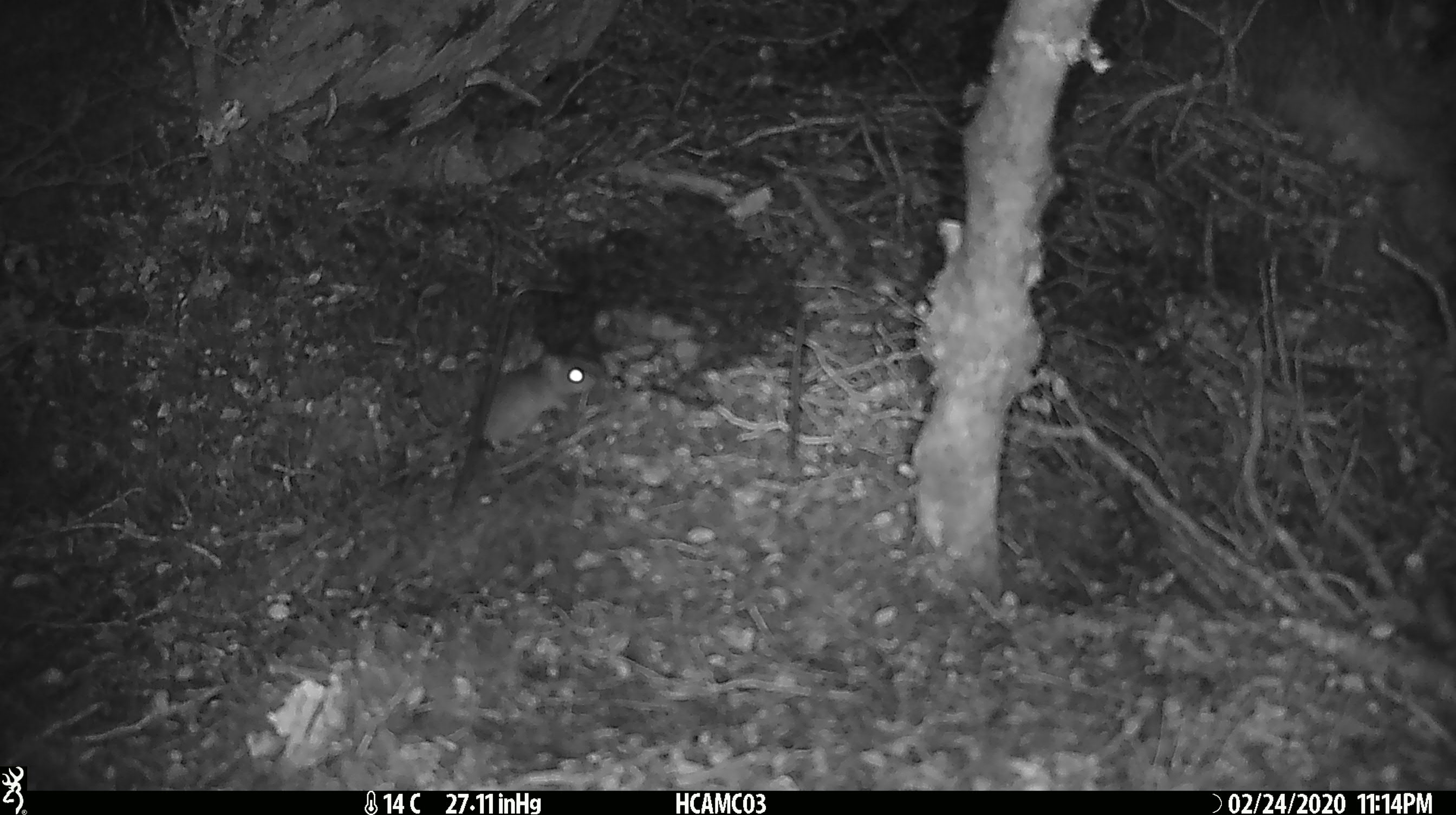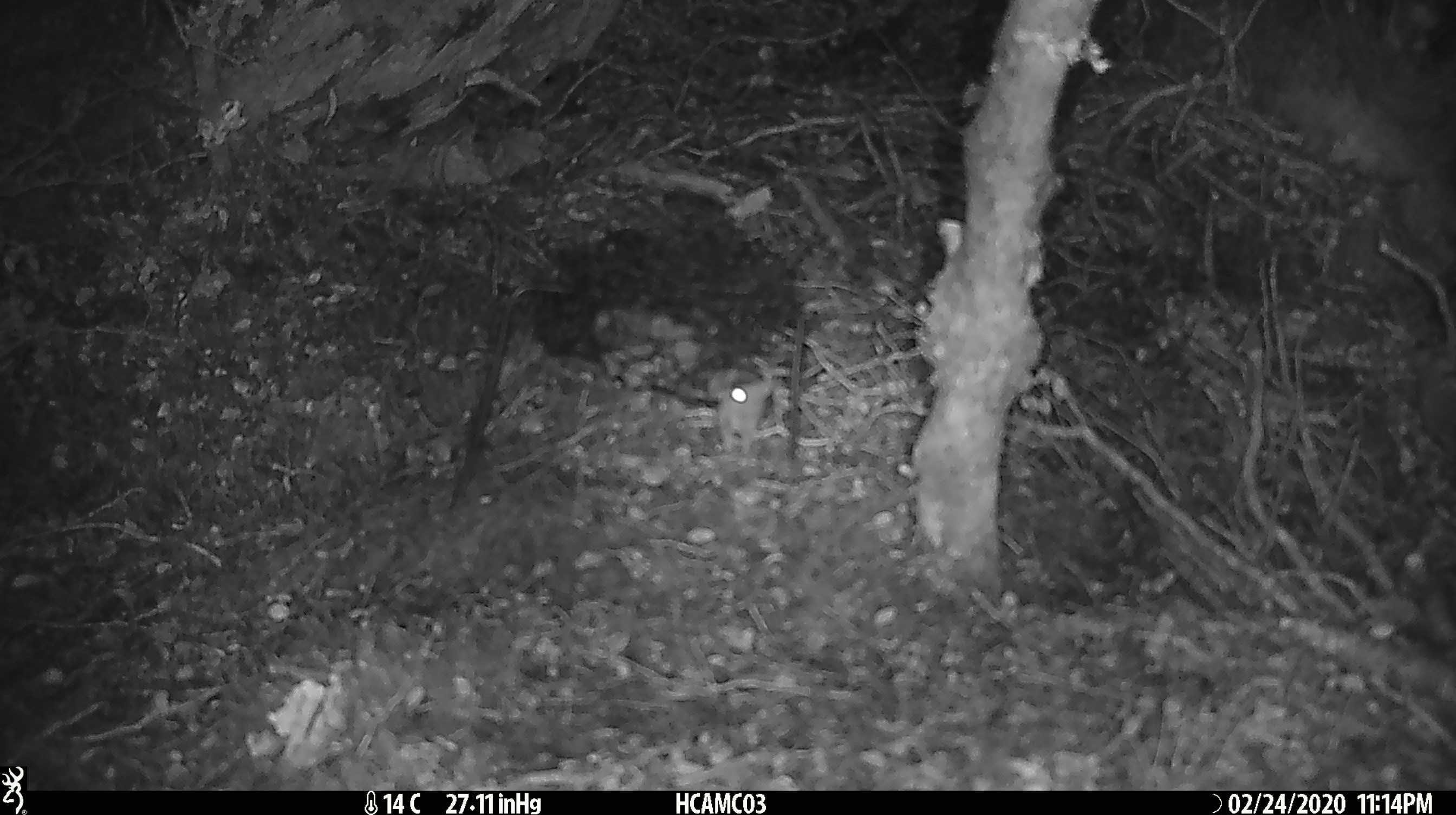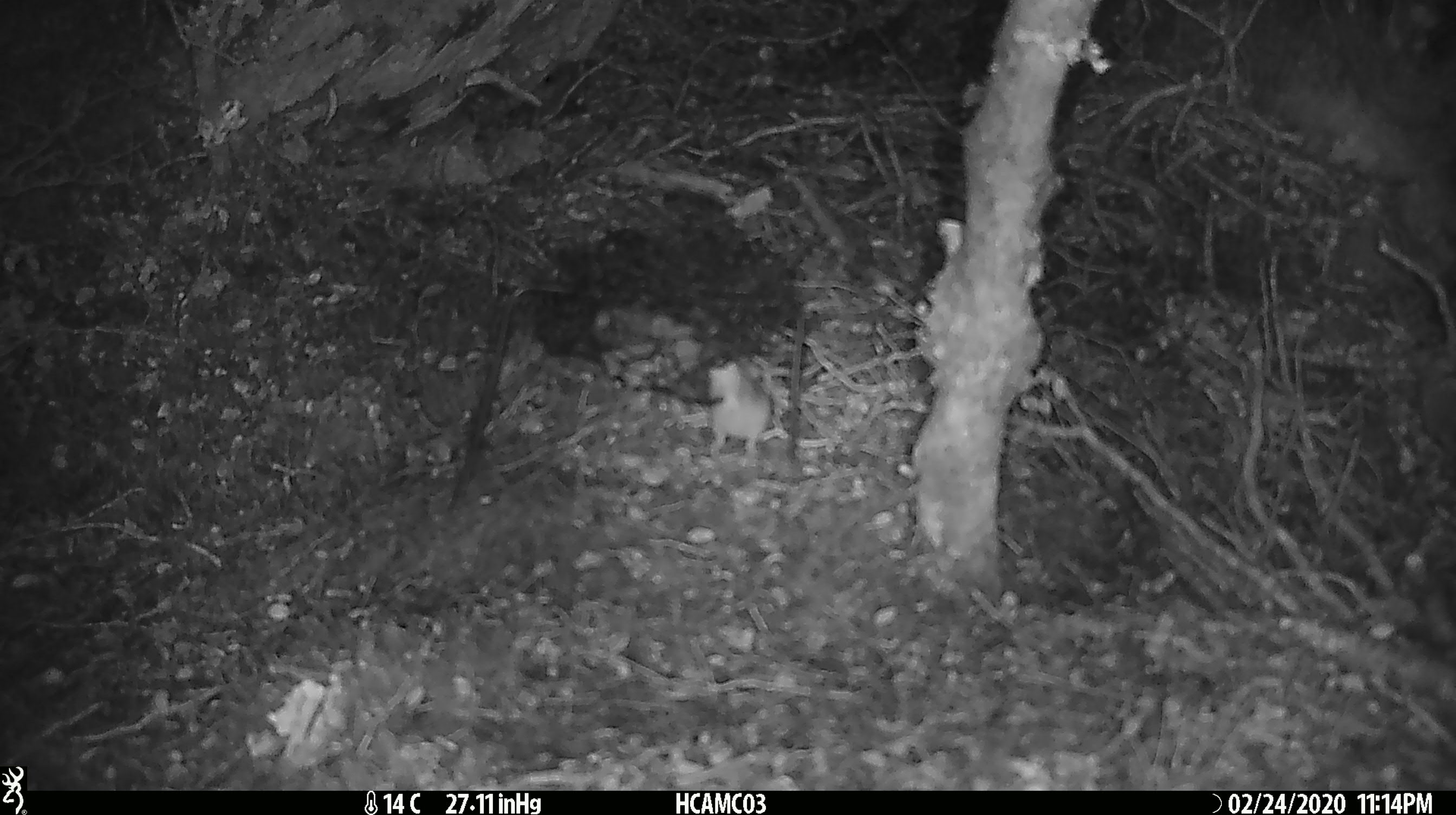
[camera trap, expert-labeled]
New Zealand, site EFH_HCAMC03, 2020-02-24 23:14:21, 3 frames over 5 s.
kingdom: Animalia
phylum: Chordata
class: Mammalia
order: Rodentia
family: Muridae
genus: Mus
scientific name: Mus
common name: mouse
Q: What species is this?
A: Mouse (Mus).